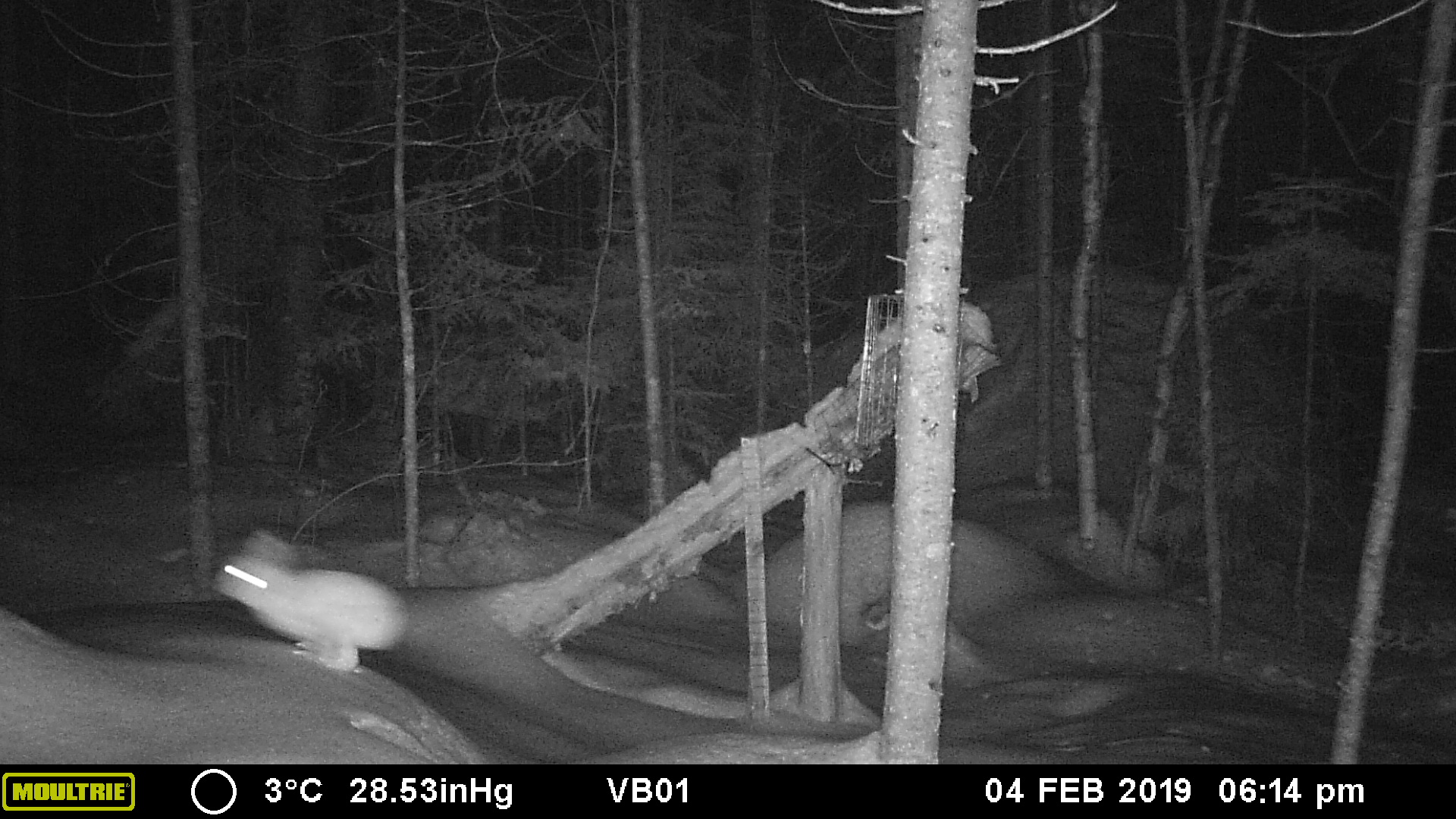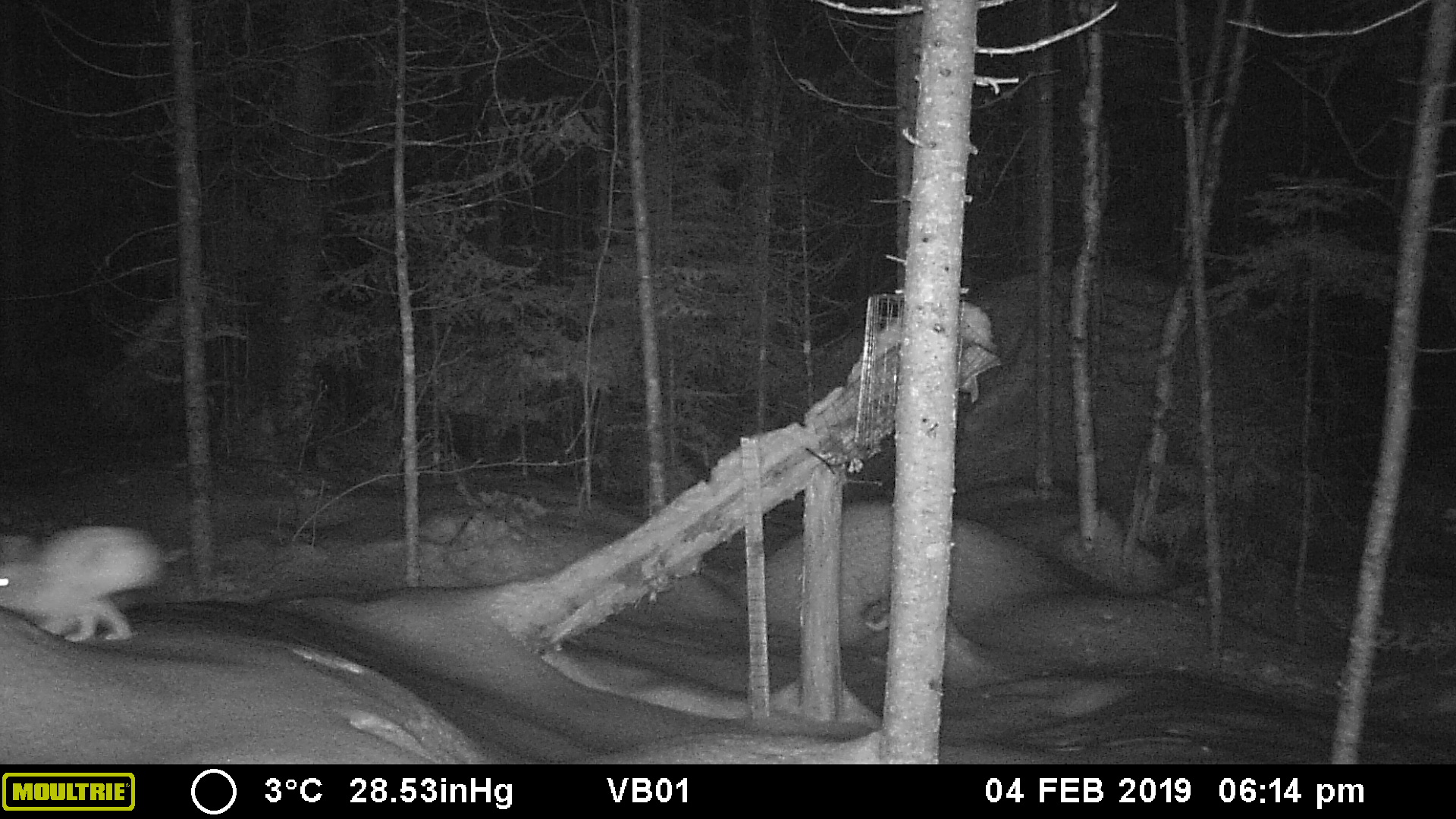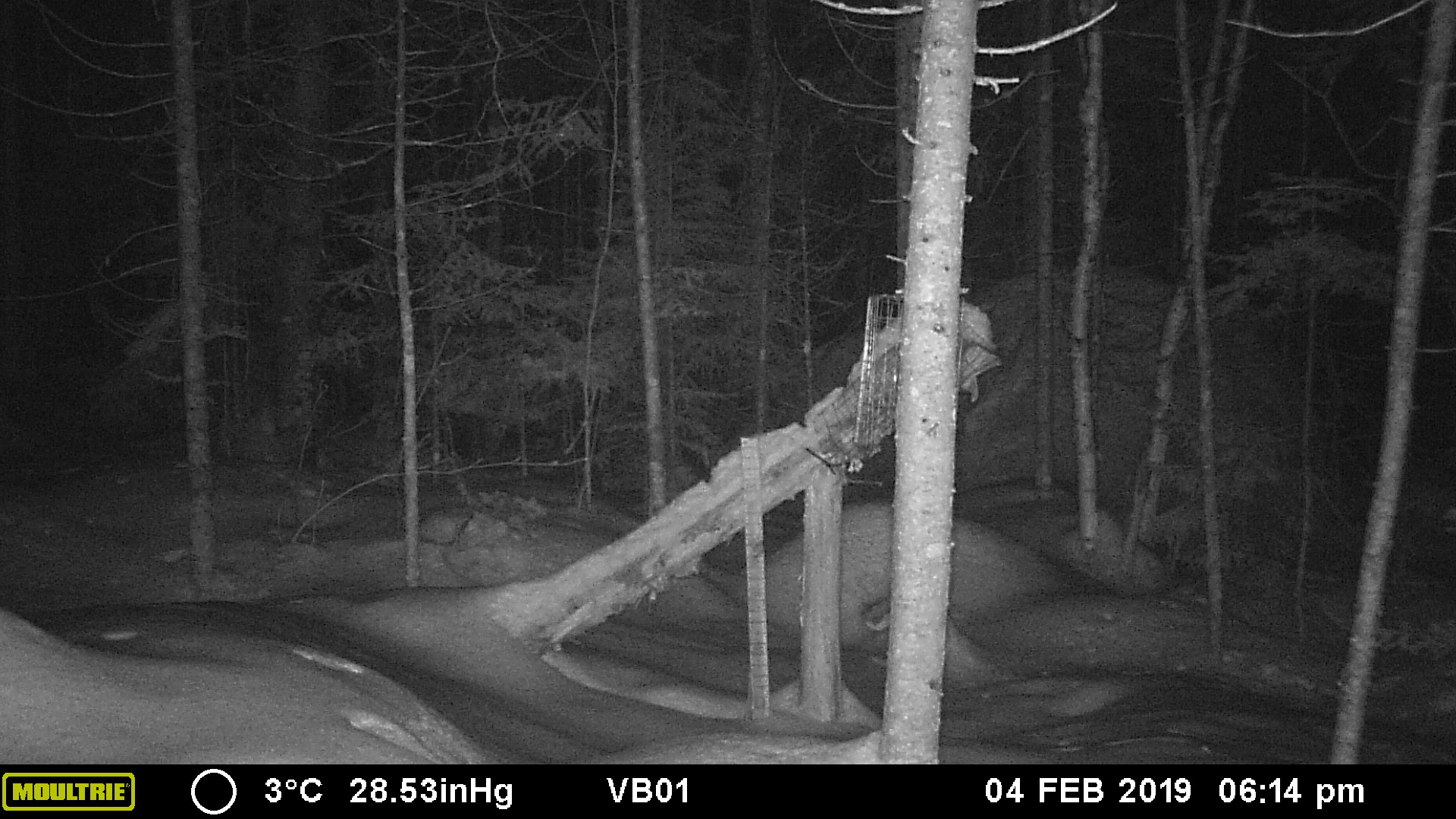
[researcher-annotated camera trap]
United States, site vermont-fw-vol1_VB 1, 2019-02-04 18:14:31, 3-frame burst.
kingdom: Animalia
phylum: Chordata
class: Mammalia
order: Lagomorpha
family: Leporidae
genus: Lepus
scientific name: Lepus americanus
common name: snowshoe hare